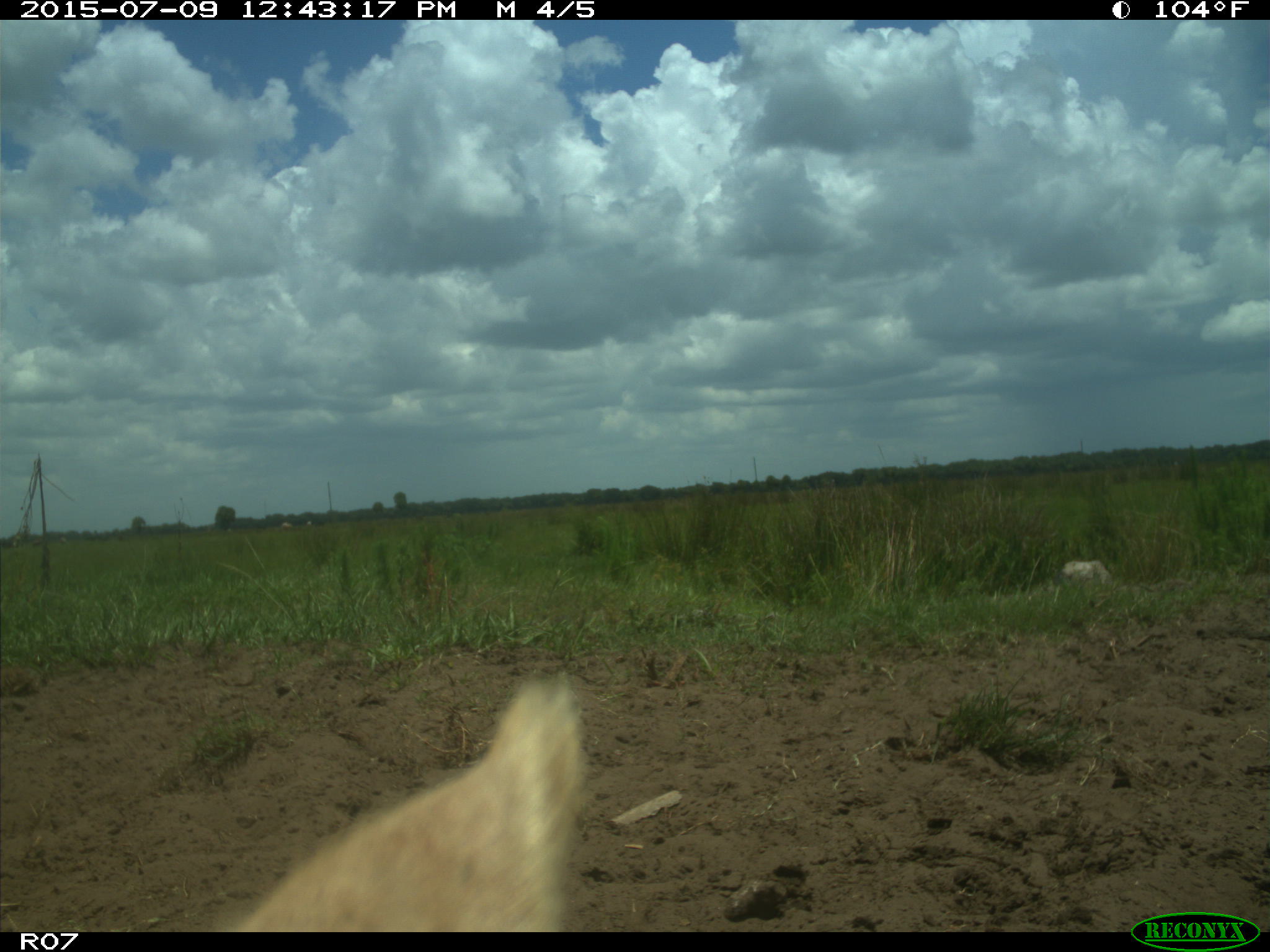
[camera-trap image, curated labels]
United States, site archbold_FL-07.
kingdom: Animalia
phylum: Chordata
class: Mammalia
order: Artiodactyla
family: Bovidae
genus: Bos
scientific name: Bos taurus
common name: domestic cow